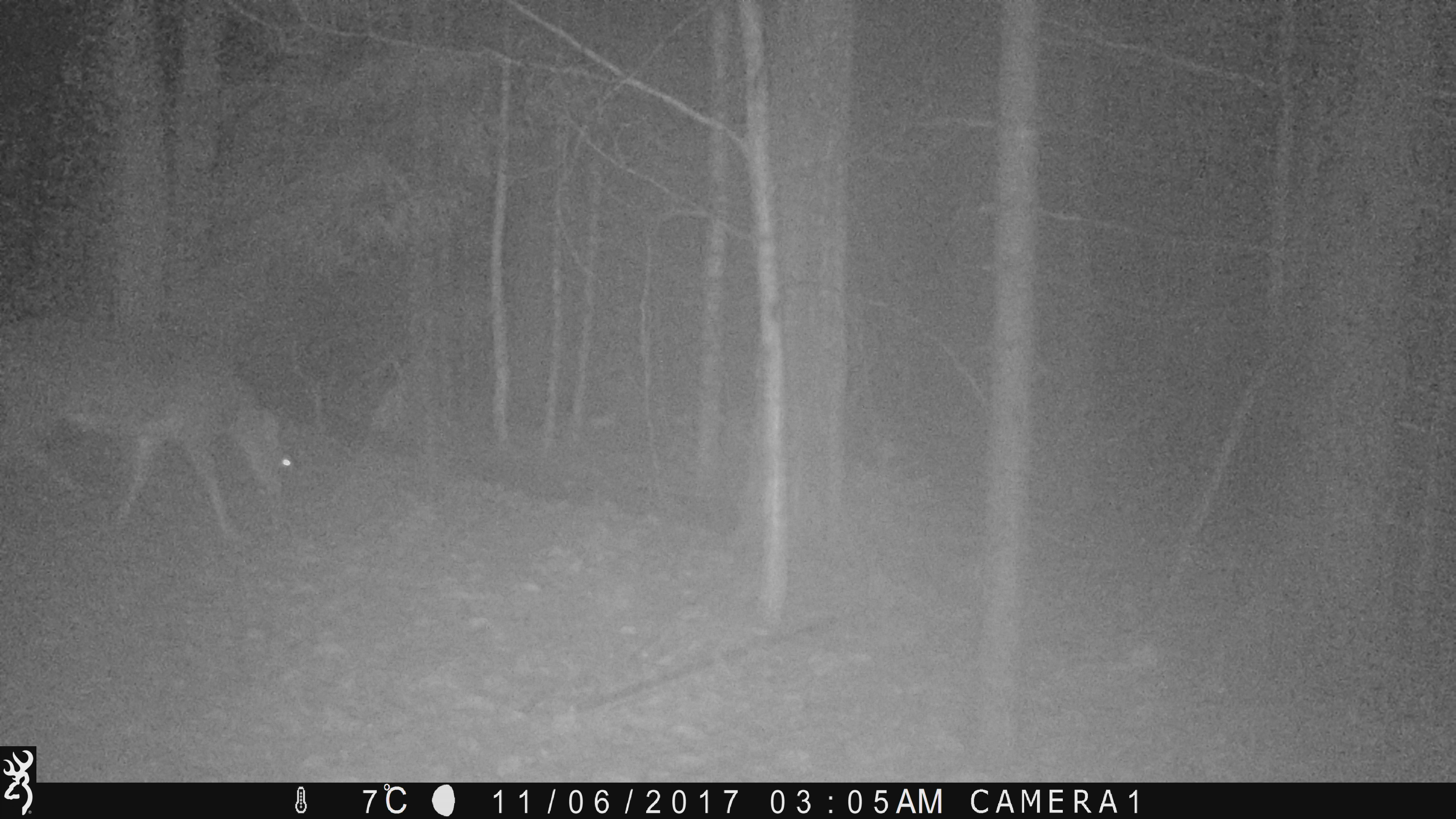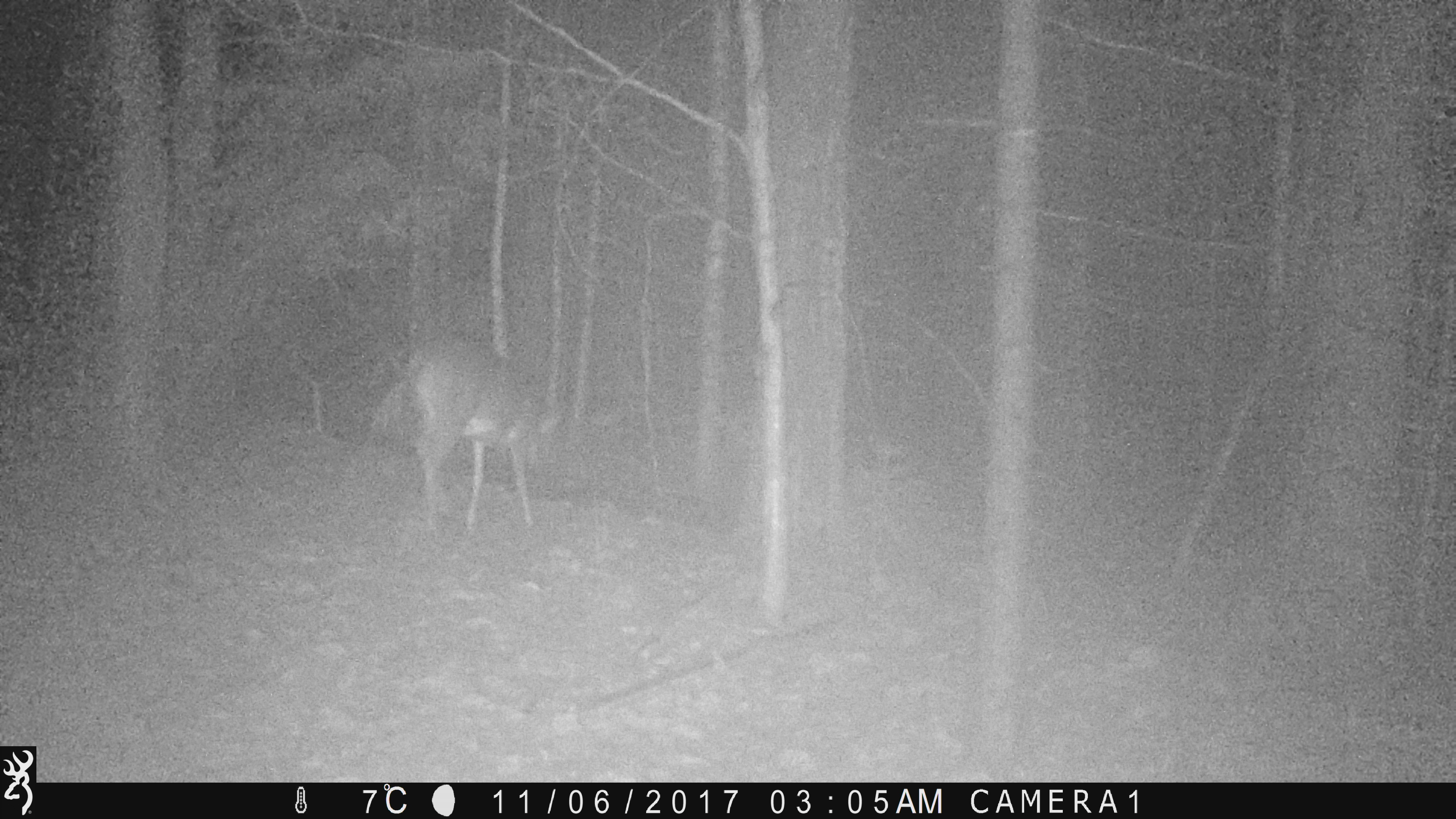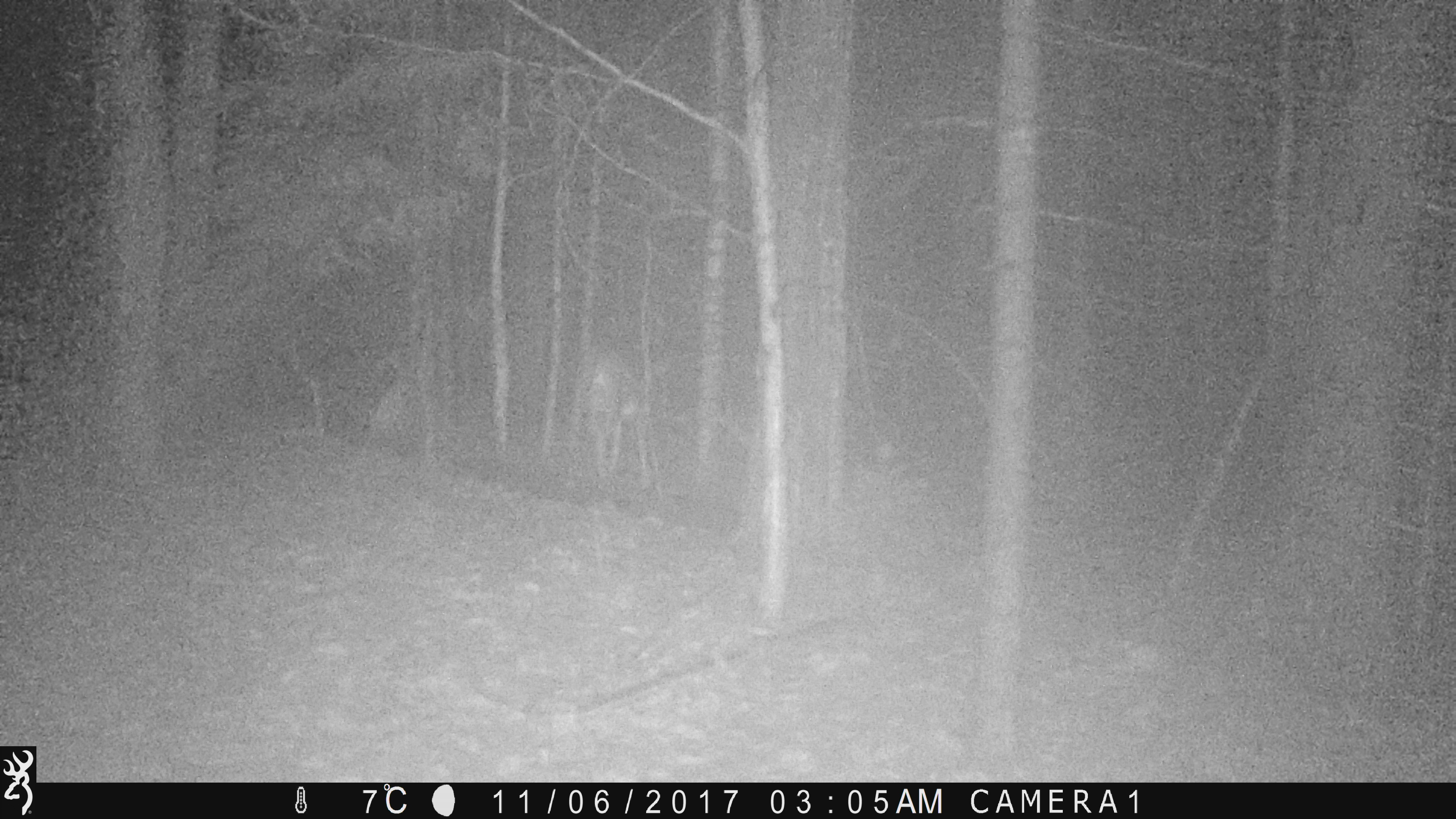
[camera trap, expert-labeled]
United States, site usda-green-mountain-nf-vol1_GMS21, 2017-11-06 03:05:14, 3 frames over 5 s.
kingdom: Animalia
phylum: Chordata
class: Mammalia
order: Artiodactyla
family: Cervidae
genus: Odocoileus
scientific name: Odocoileus virginianus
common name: white-tailed deer